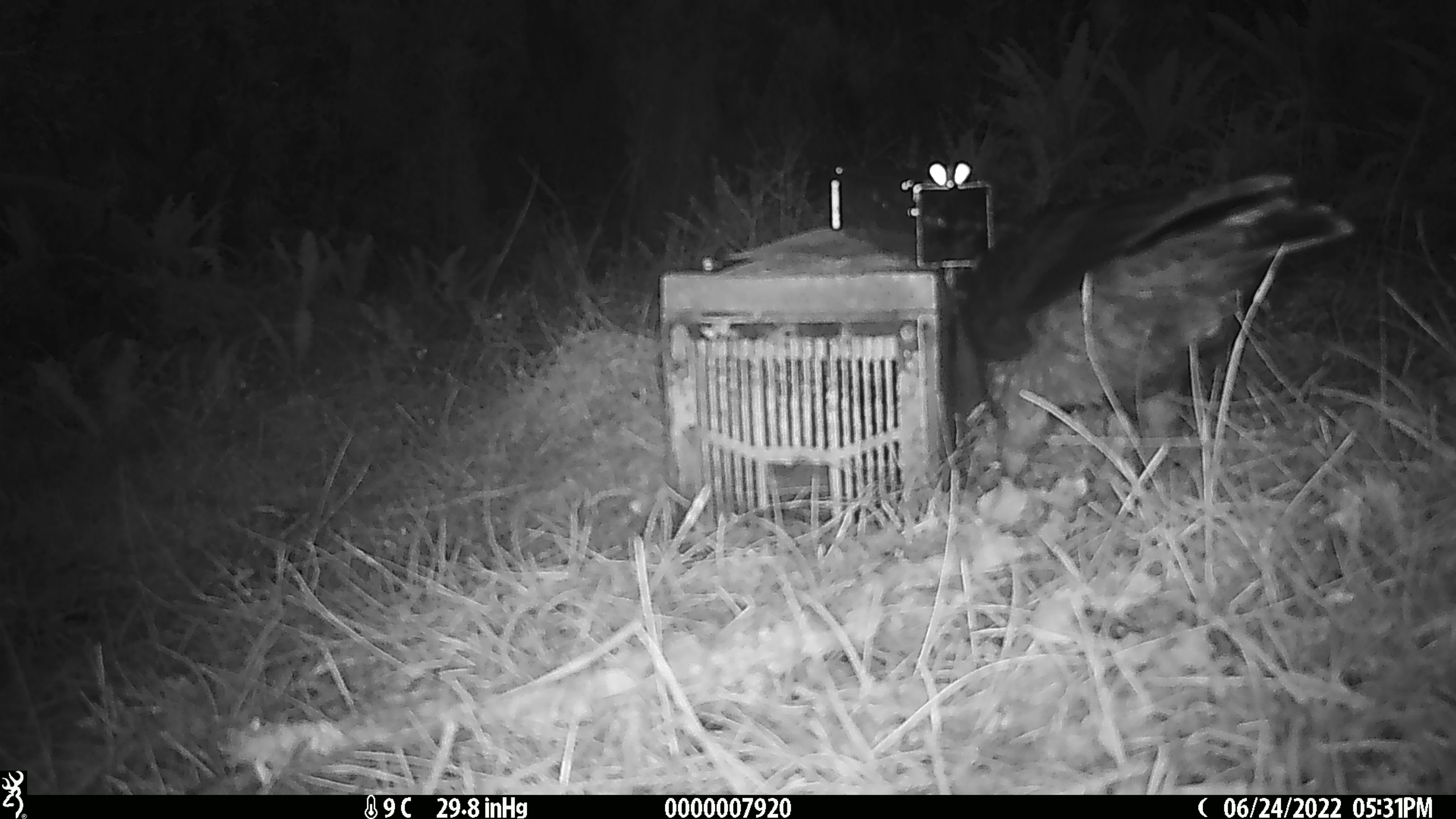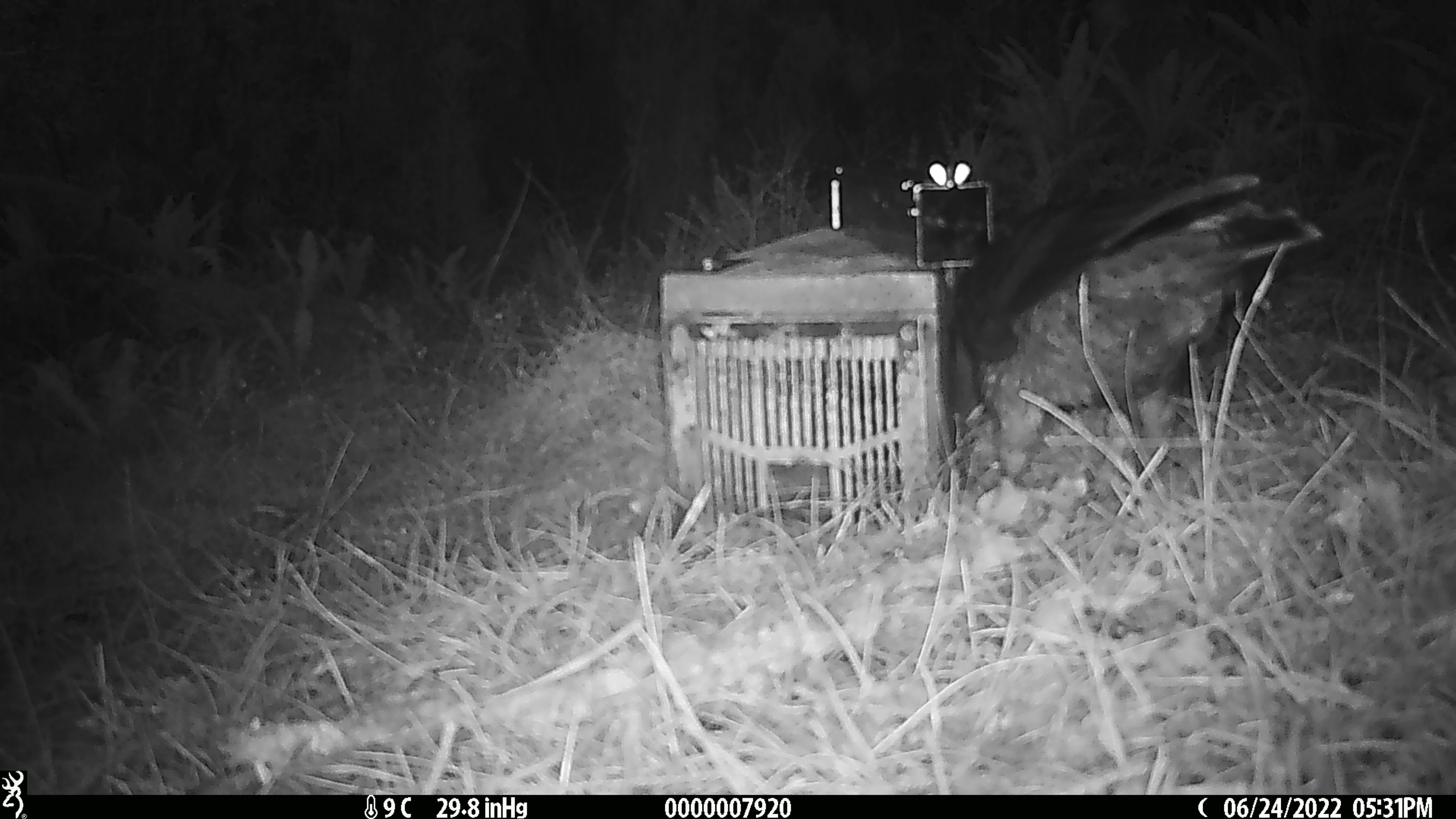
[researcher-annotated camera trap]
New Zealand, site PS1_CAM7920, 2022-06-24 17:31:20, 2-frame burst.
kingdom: Animalia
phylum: Chordata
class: Aves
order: Psittaciformes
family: Strigopidae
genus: Nestor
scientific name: Nestor notabilis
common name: kea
Kea (Nestor notabilis).